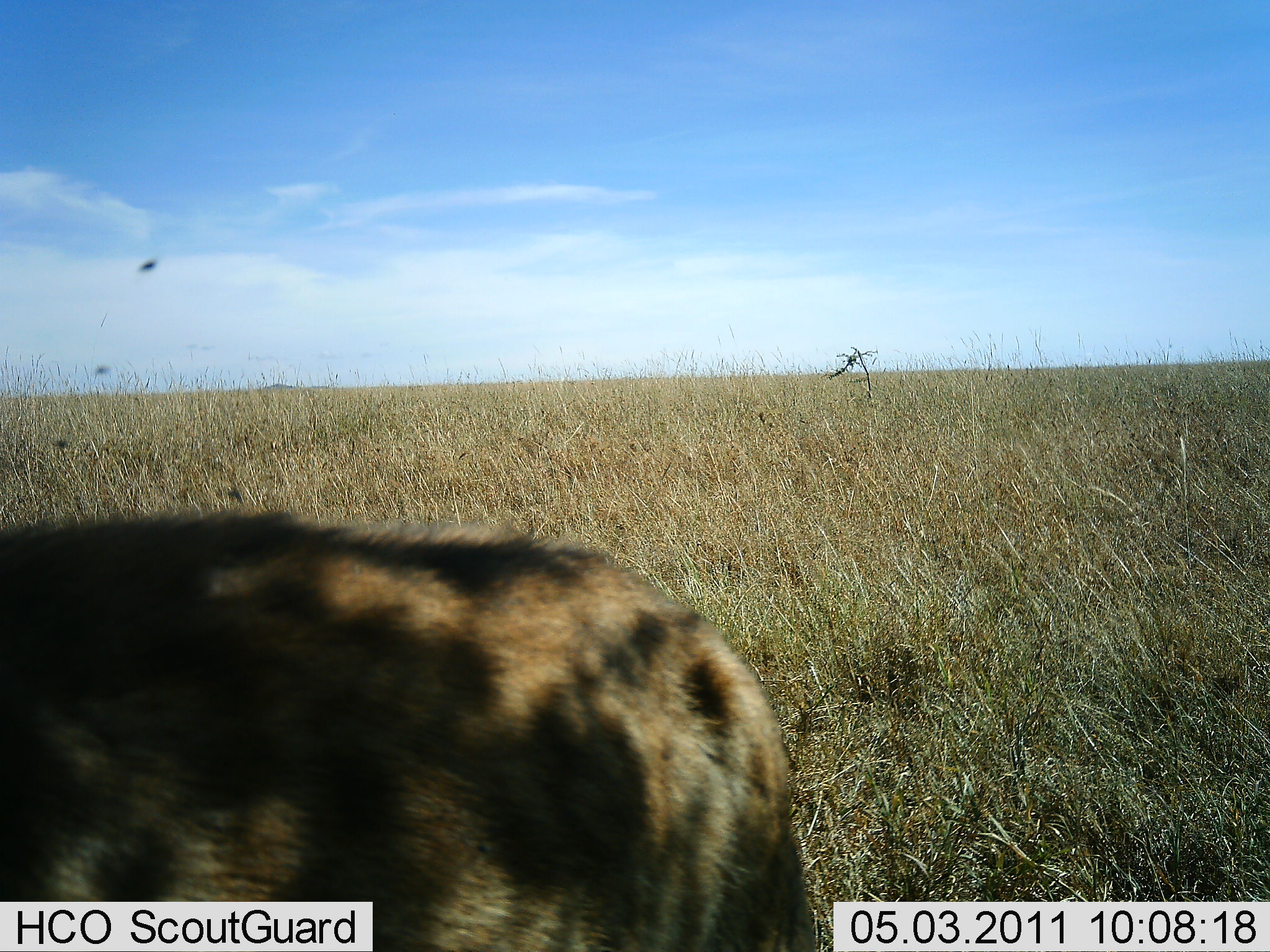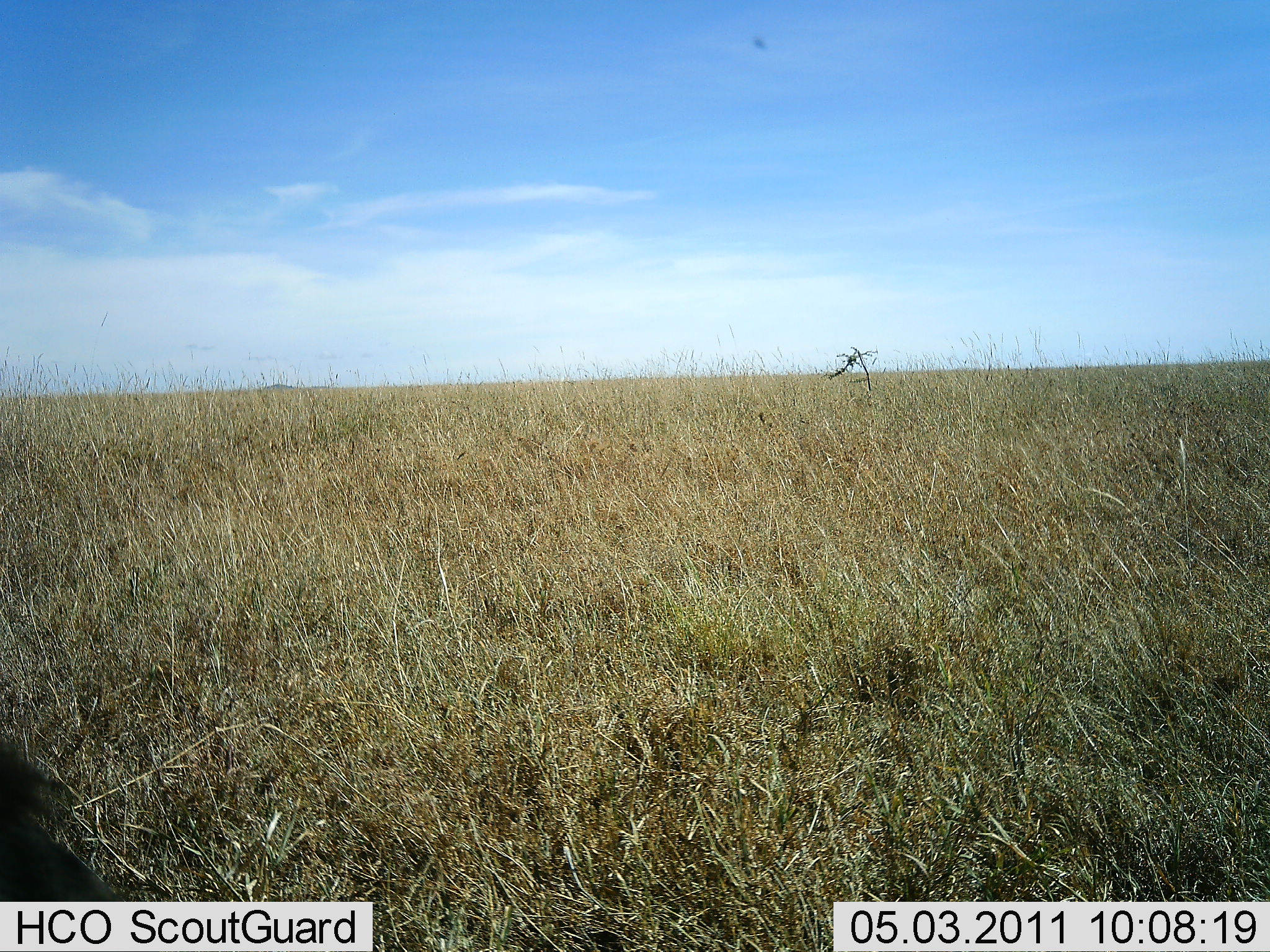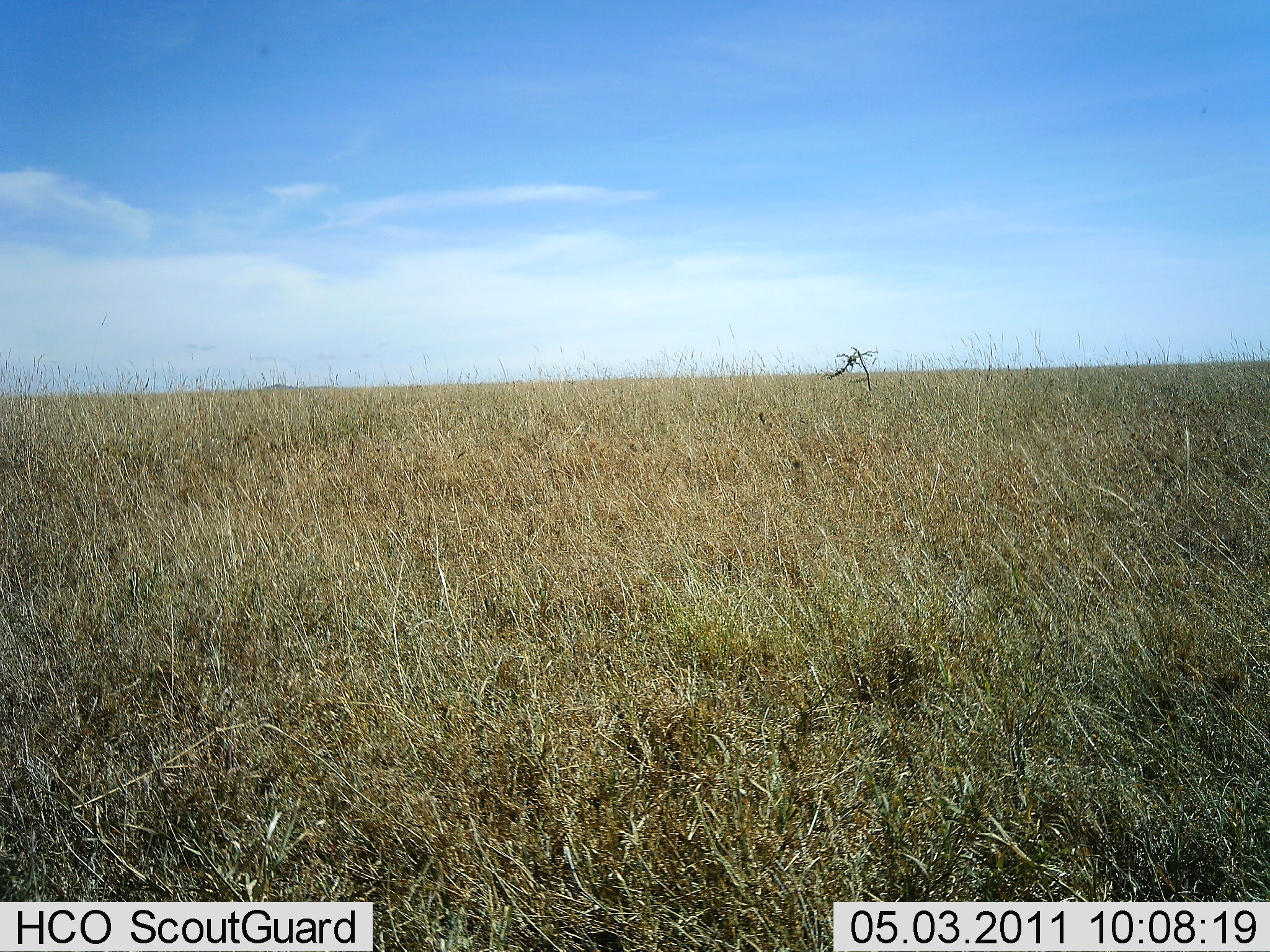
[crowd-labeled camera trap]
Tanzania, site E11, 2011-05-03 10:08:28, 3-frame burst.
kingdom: Animalia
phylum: Chordata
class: Mammalia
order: Carnivora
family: Hyaenidae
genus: Crocuta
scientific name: Crocuta crocuta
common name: spotted hyena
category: hyenaspotted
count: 1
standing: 15%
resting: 0%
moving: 85%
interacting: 0%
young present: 0%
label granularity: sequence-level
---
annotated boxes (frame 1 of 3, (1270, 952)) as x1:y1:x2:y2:
animal: 0:509:818:951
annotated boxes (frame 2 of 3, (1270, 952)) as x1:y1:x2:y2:
animal: 0:740:130:902